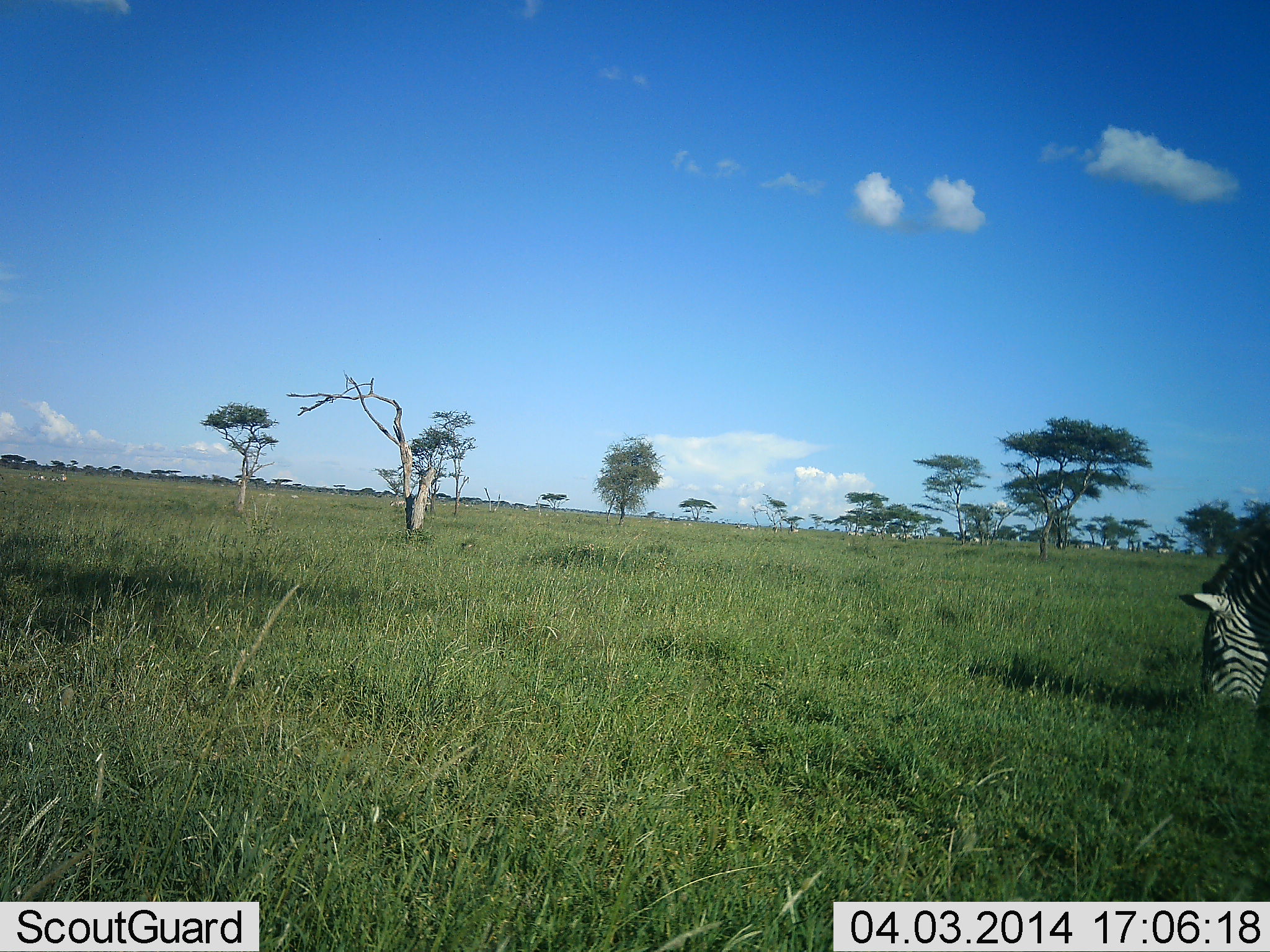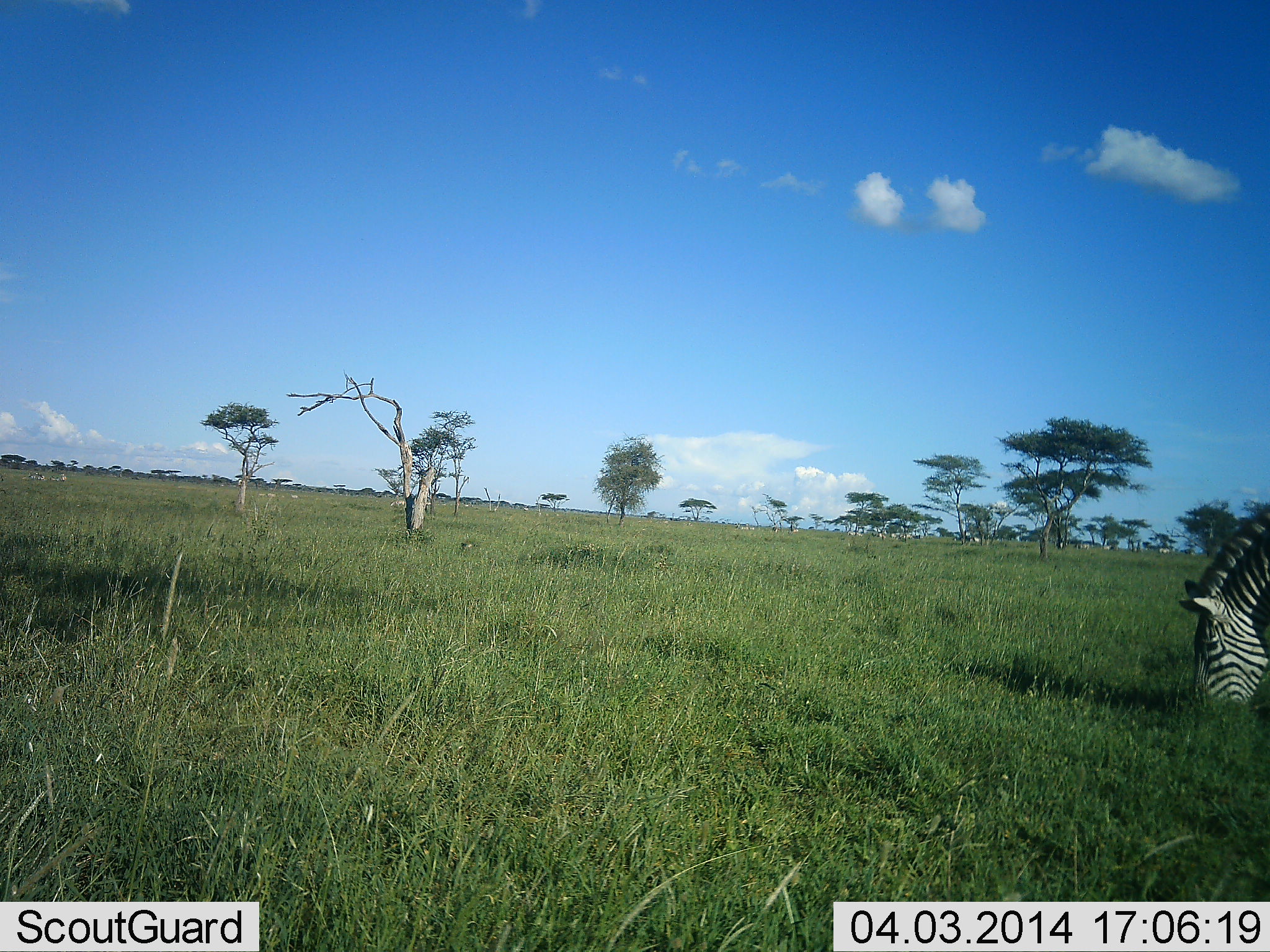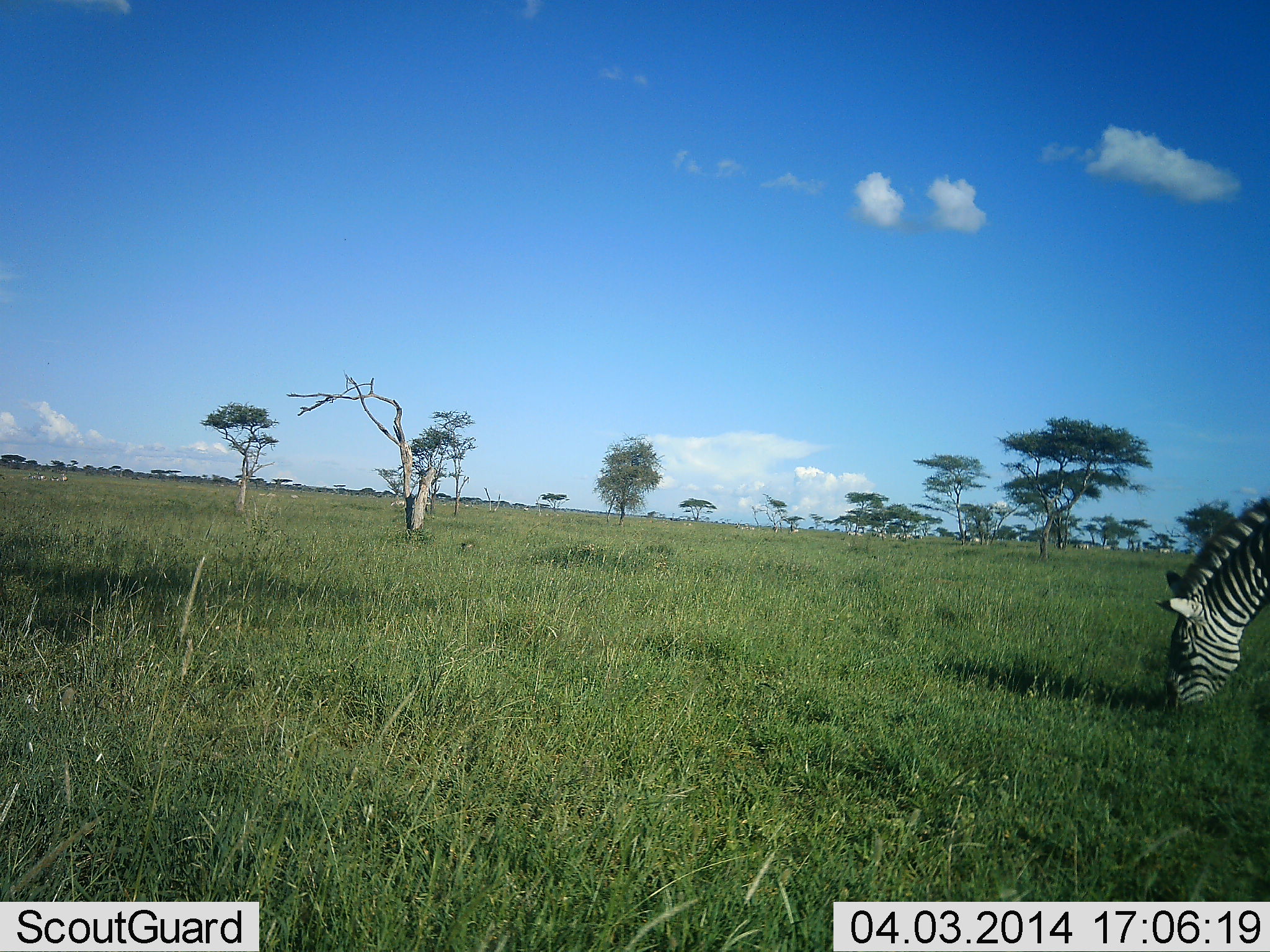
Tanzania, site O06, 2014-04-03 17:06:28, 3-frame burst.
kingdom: Animalia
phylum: Chordata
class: Mammalia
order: Perissodactyla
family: Equidae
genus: Equus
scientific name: Equus quagga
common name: plains zebra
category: zebra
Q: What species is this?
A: Zebra (plains zebra) (Equus quagga).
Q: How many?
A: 1.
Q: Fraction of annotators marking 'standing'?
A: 27%.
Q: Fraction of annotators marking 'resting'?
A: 0%.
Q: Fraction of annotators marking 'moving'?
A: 0%.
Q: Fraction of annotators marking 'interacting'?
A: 0%.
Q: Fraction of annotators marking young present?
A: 0%.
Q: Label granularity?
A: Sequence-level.